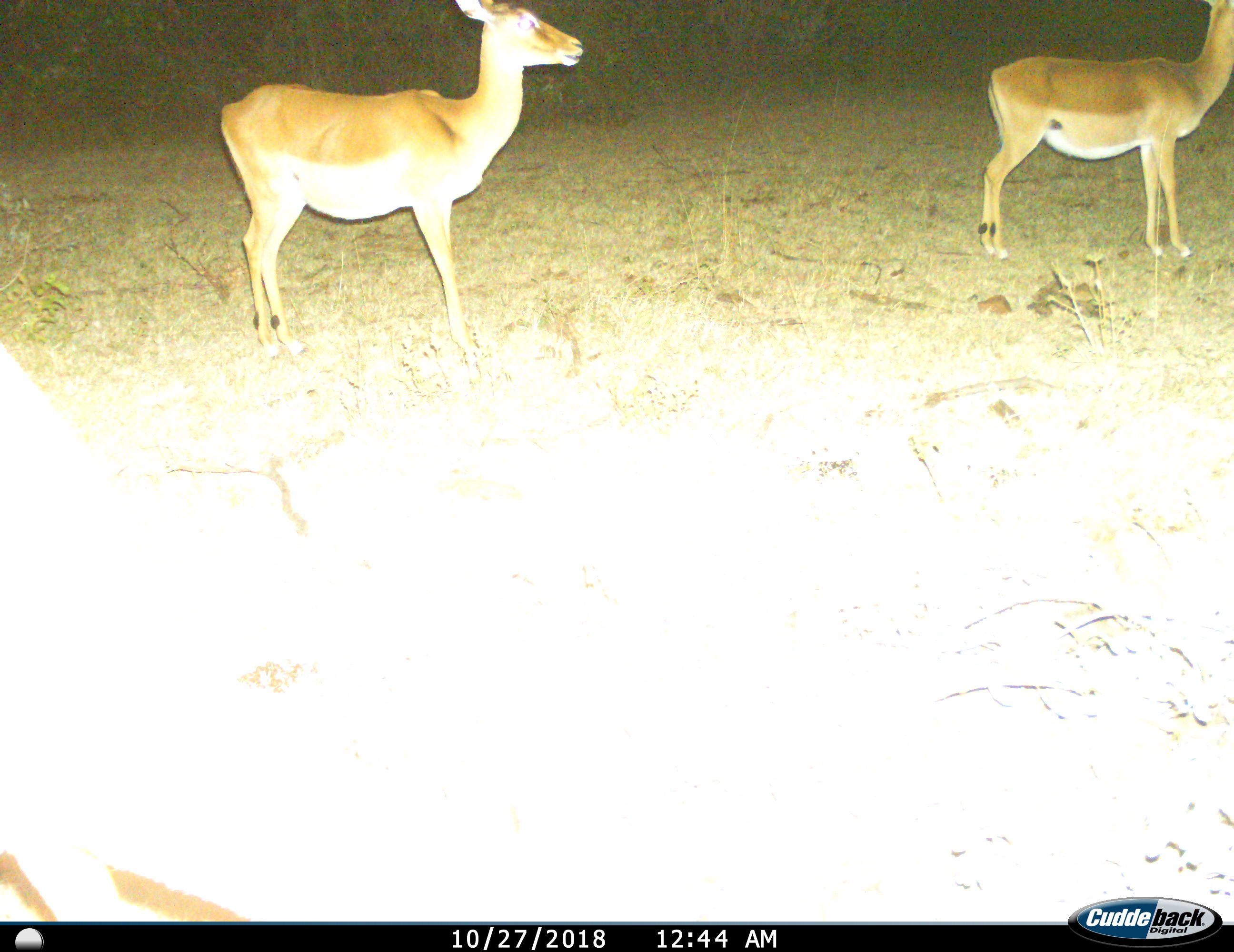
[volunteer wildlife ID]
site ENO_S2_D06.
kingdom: Animalia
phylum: Chordata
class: Mammalia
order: Artiodactyla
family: Bovidae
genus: Aepyceros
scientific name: Aepyceros melampus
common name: impala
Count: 2.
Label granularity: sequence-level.